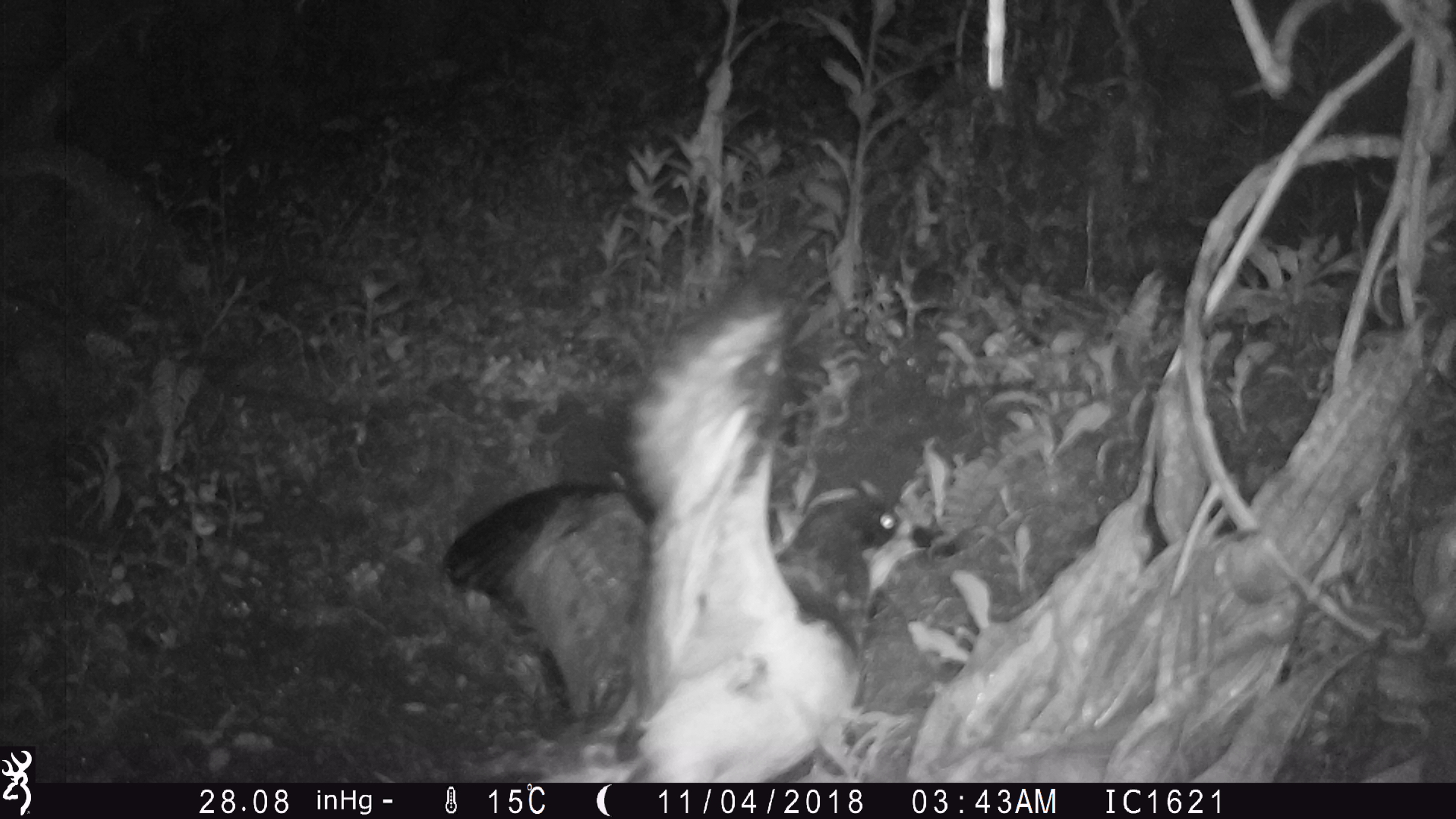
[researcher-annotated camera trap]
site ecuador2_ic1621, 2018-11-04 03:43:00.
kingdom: Animalia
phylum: Chordata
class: Aves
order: Procellariiformes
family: Procellariidae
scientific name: Procellariidae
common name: petrel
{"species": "petrel (Procellariidae)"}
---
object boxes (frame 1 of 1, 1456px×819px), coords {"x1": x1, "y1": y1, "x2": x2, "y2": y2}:
petrel: {"x1": 445, "y1": 284, "x2": 889, "y2": 766}